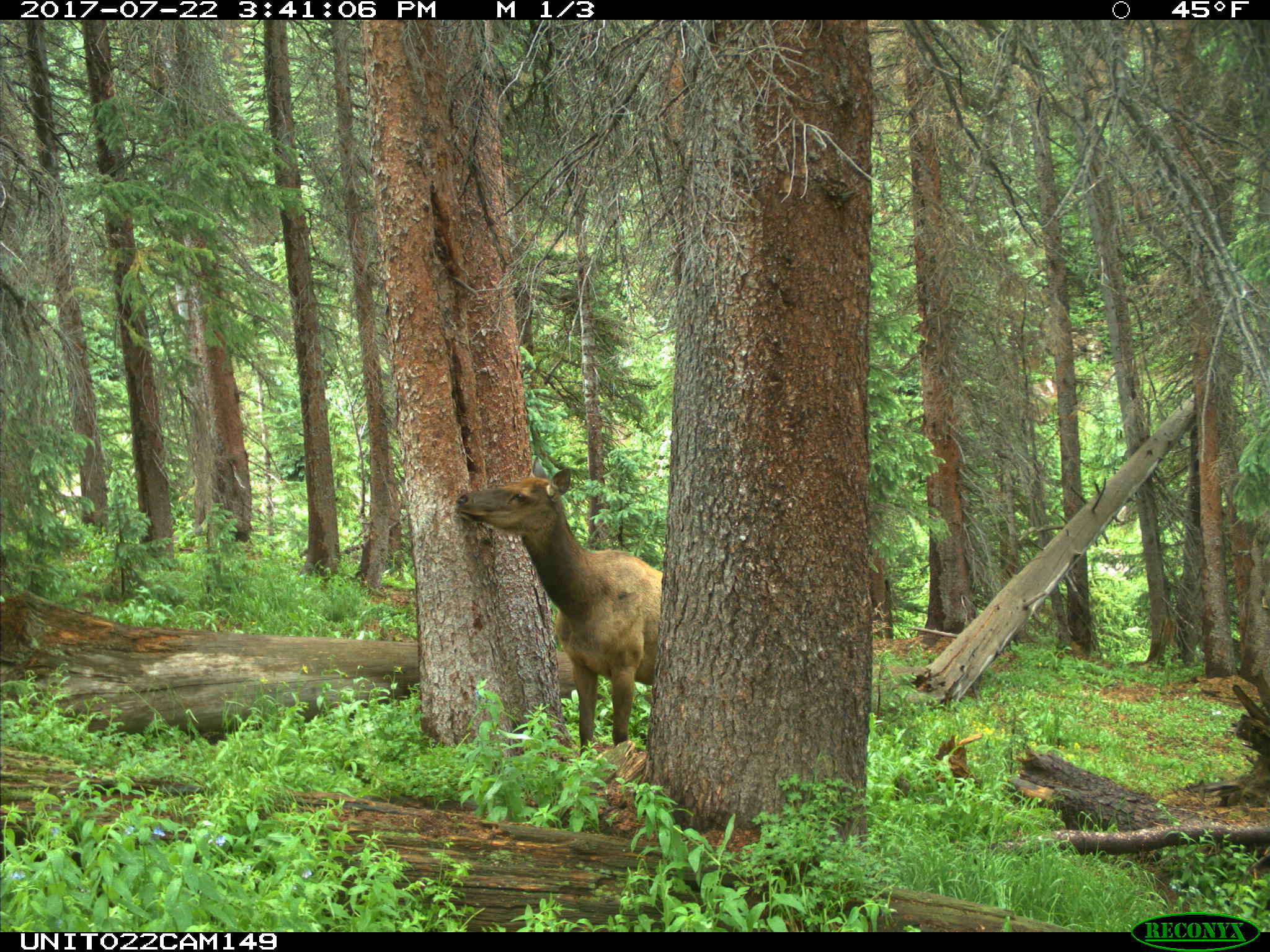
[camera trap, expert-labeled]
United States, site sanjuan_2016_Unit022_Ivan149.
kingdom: Animalia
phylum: Chordata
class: Mammalia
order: Artiodactyla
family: Cervidae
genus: Cervus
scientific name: Cervus elaphus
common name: red deer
Cervus elaphus (red deer).